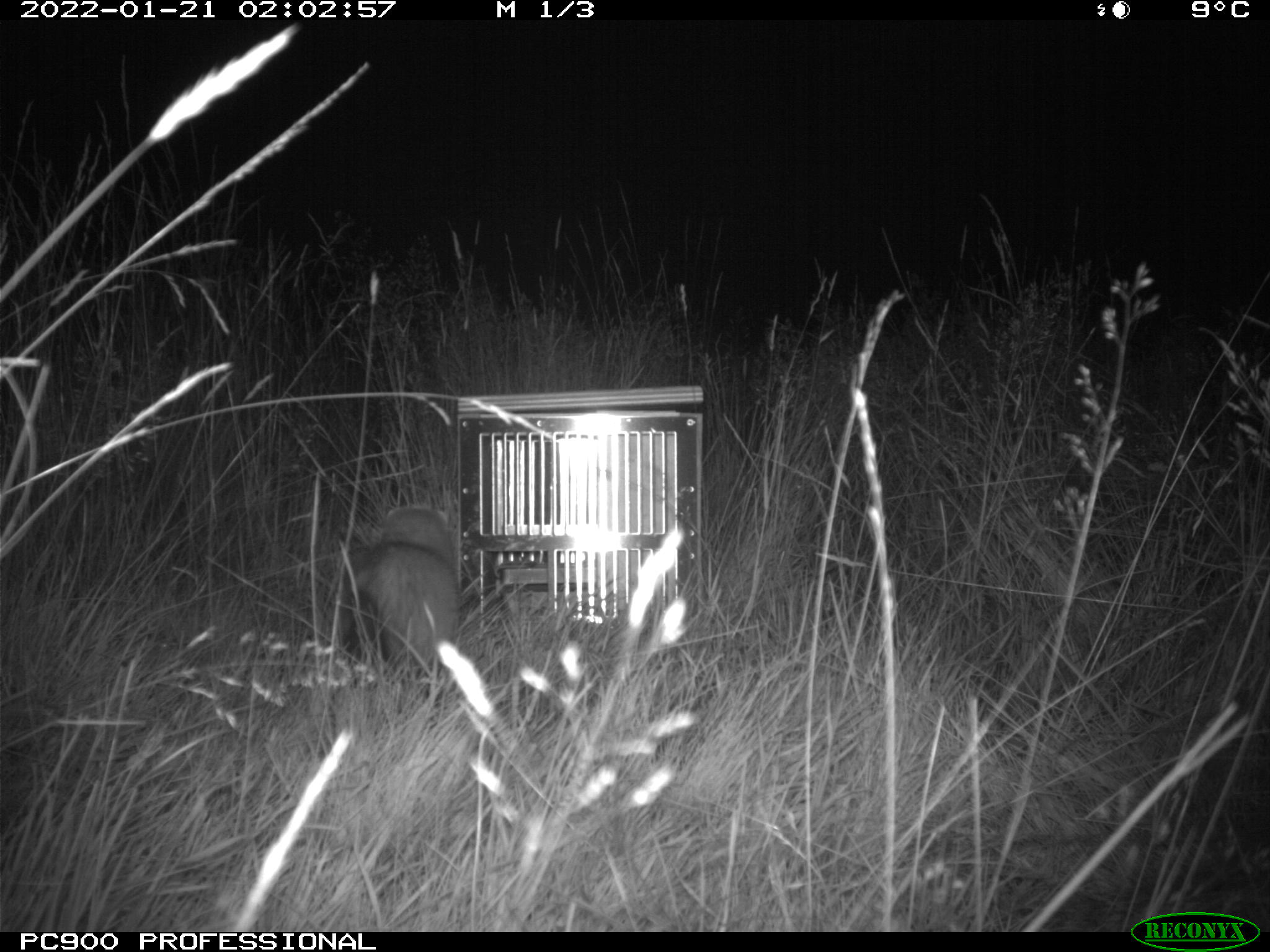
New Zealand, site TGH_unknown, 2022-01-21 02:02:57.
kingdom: Animalia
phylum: Chordata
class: Mammalia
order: Carnivora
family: Mustelidae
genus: Mustela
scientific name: Mustela furo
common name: ferret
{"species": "ferret (Mustela furo)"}